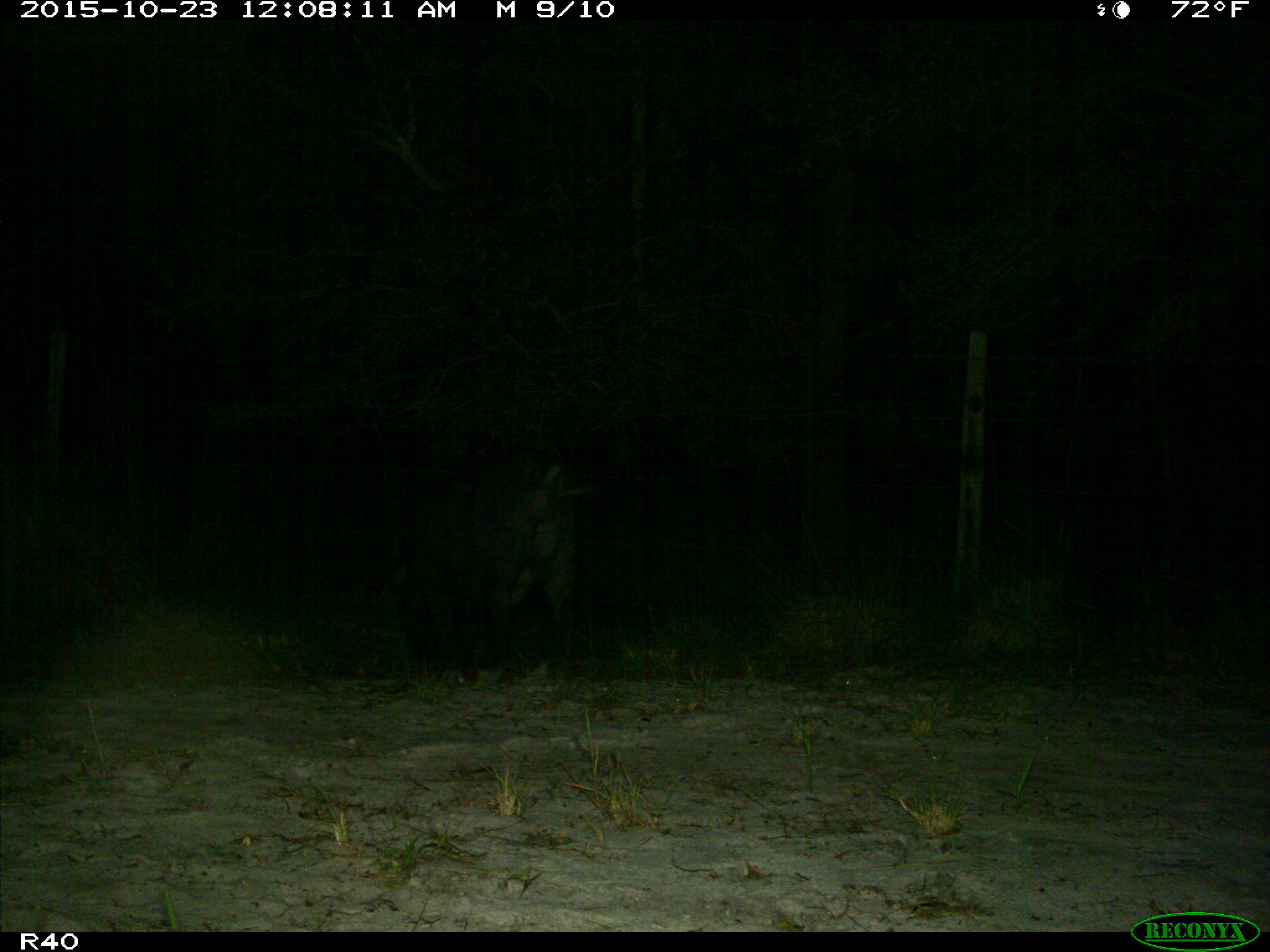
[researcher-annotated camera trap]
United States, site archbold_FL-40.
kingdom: Animalia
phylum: Chordata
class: Mammalia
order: Artiodactyla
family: Suidae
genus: Sus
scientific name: Sus scrofa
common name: wild boar